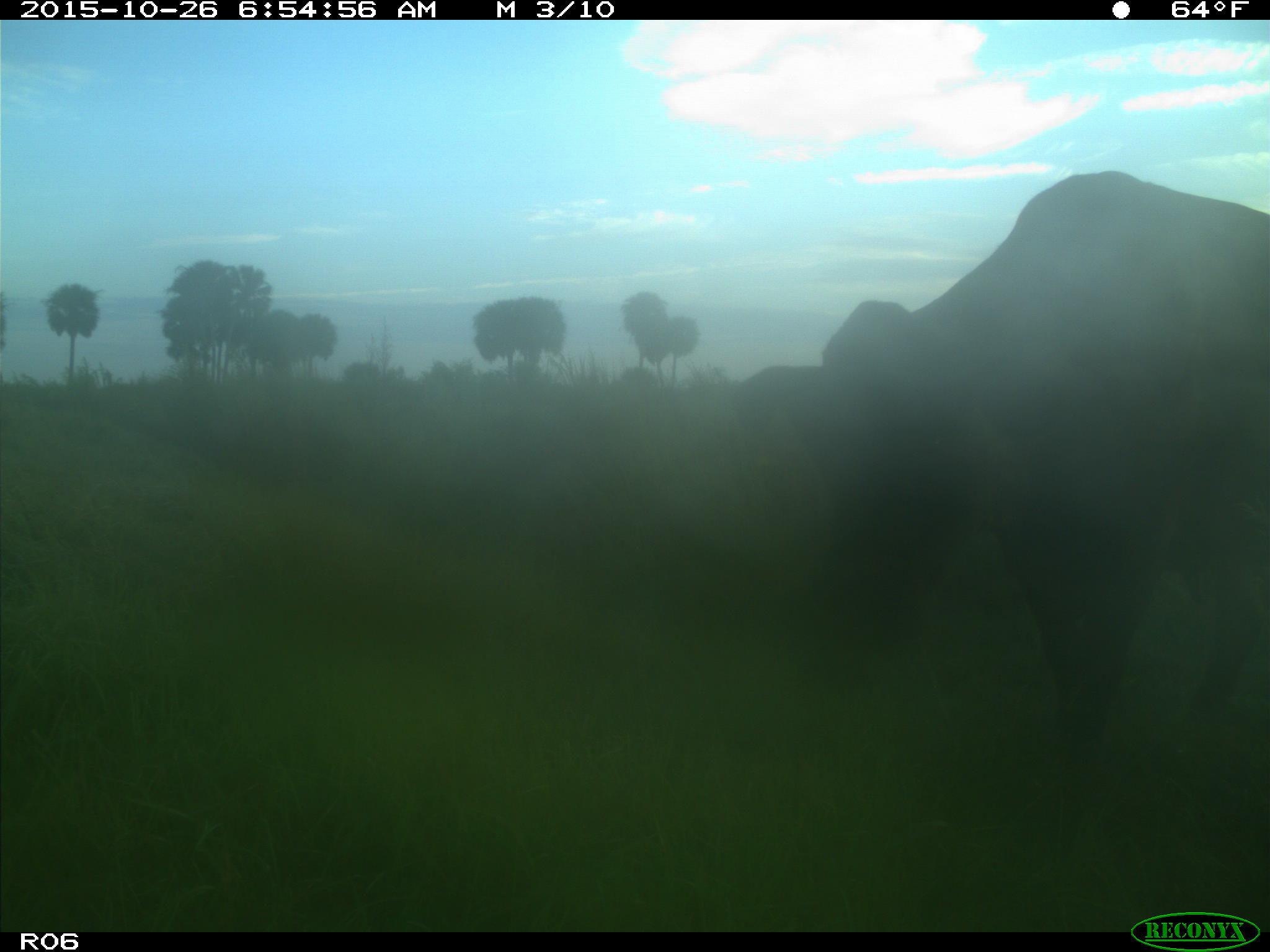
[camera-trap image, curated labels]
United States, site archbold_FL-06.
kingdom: Animalia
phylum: Chordata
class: Mammalia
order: Artiodactyla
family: Bovidae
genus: Bos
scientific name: Bos taurus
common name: domestic cow